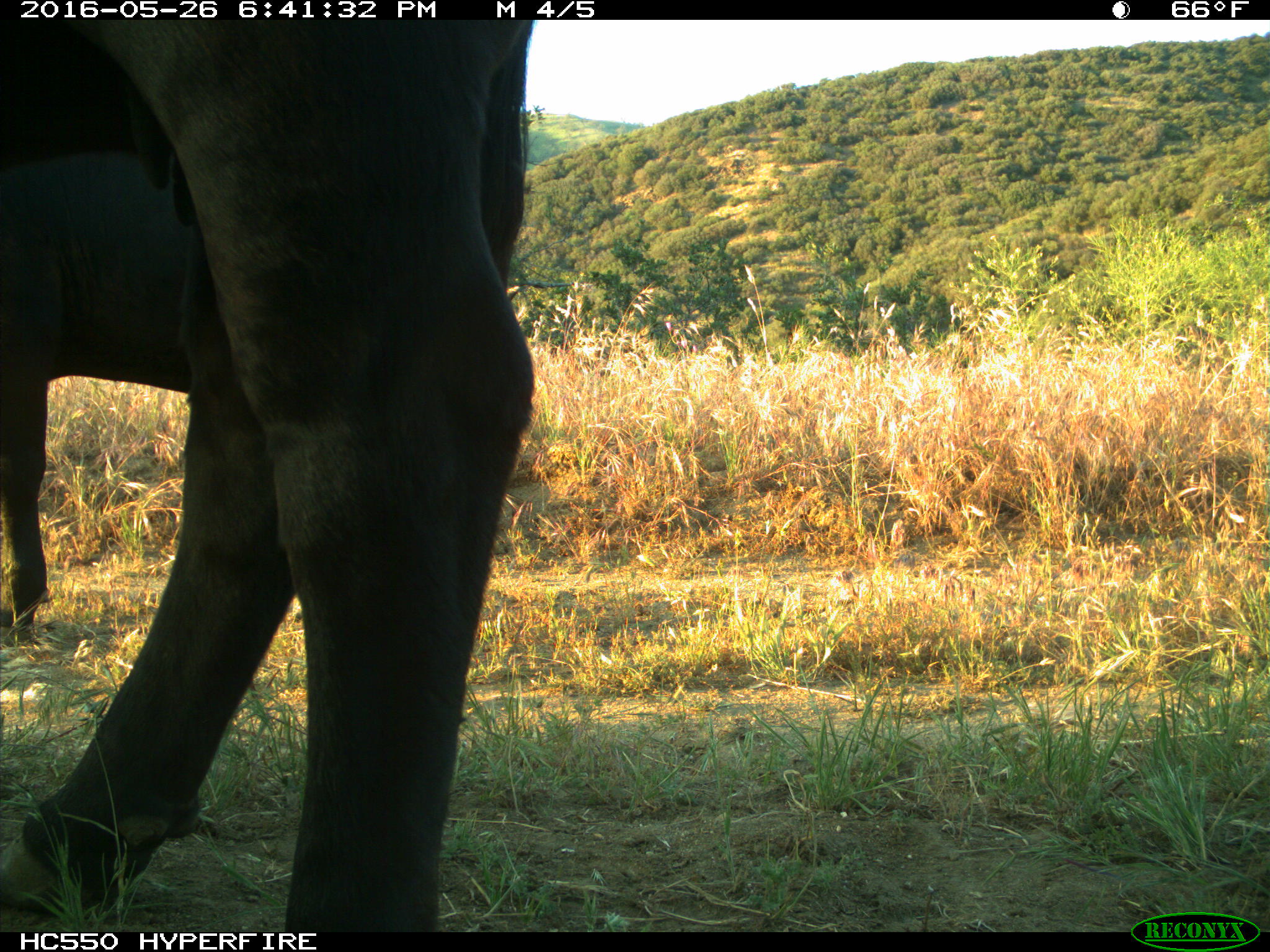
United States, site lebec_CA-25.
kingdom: Animalia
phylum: Chordata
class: Mammalia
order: Artiodactyla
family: Bovidae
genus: Bos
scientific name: Bos taurus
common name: domestic cow